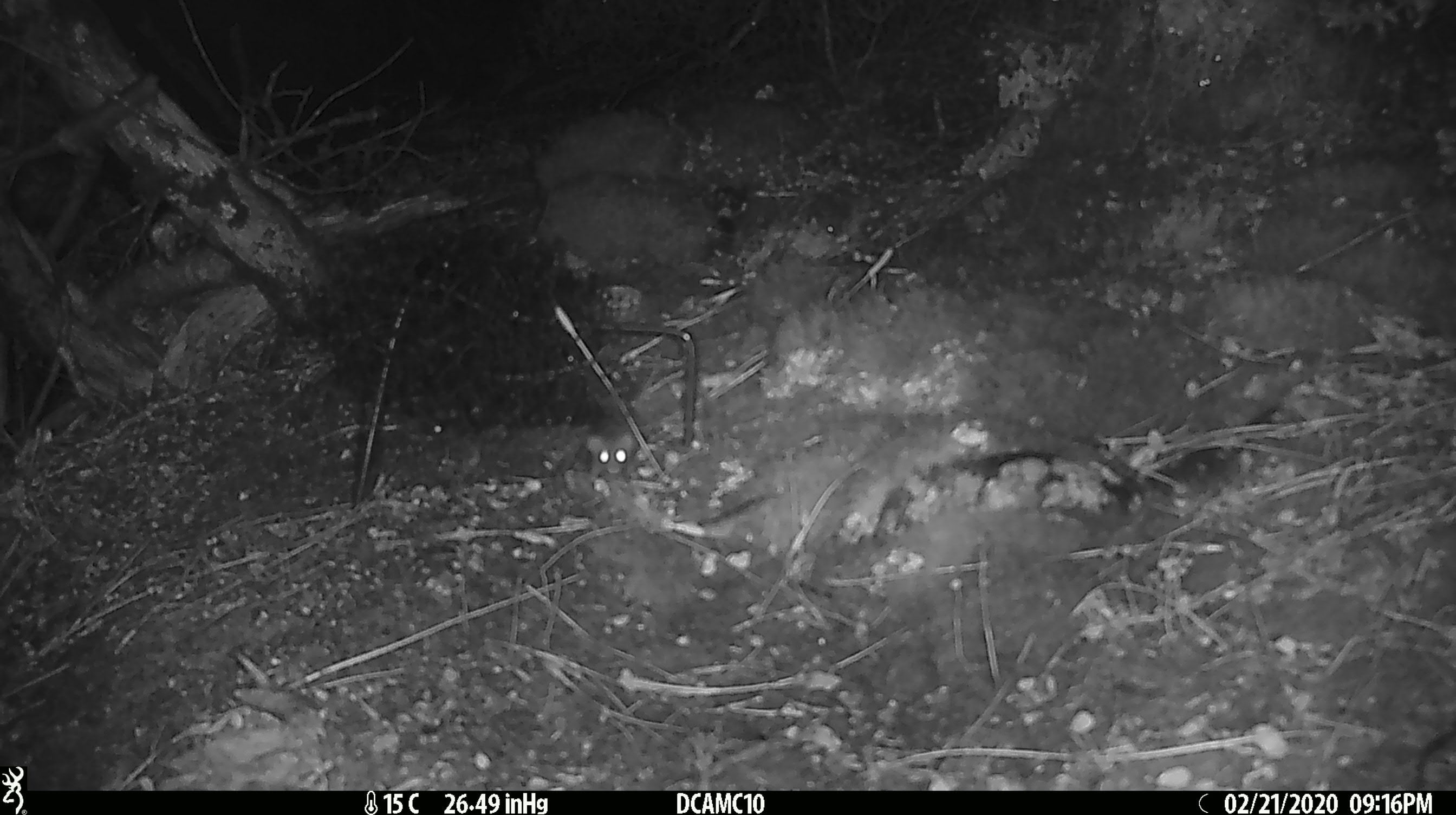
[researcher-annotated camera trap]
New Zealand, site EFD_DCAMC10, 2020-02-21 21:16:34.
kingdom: Animalia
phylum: Chordata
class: Mammalia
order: Rodentia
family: Muridae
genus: Mus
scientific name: Mus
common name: mouse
Mouse (Mus).